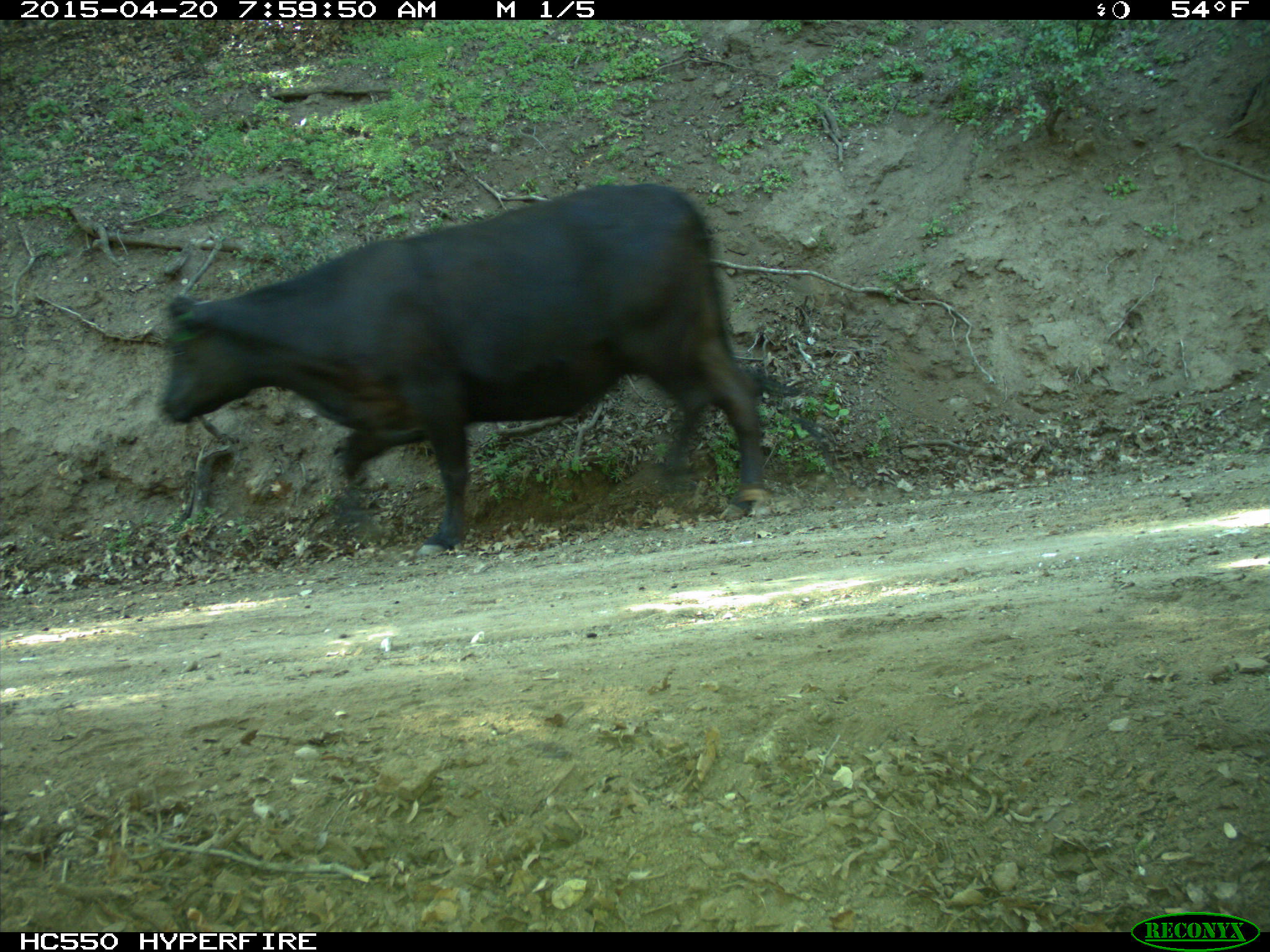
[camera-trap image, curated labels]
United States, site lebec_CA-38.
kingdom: Animalia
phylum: Chordata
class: Mammalia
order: Artiodactyla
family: Bovidae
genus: Bos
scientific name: Bos taurus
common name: domestic cow